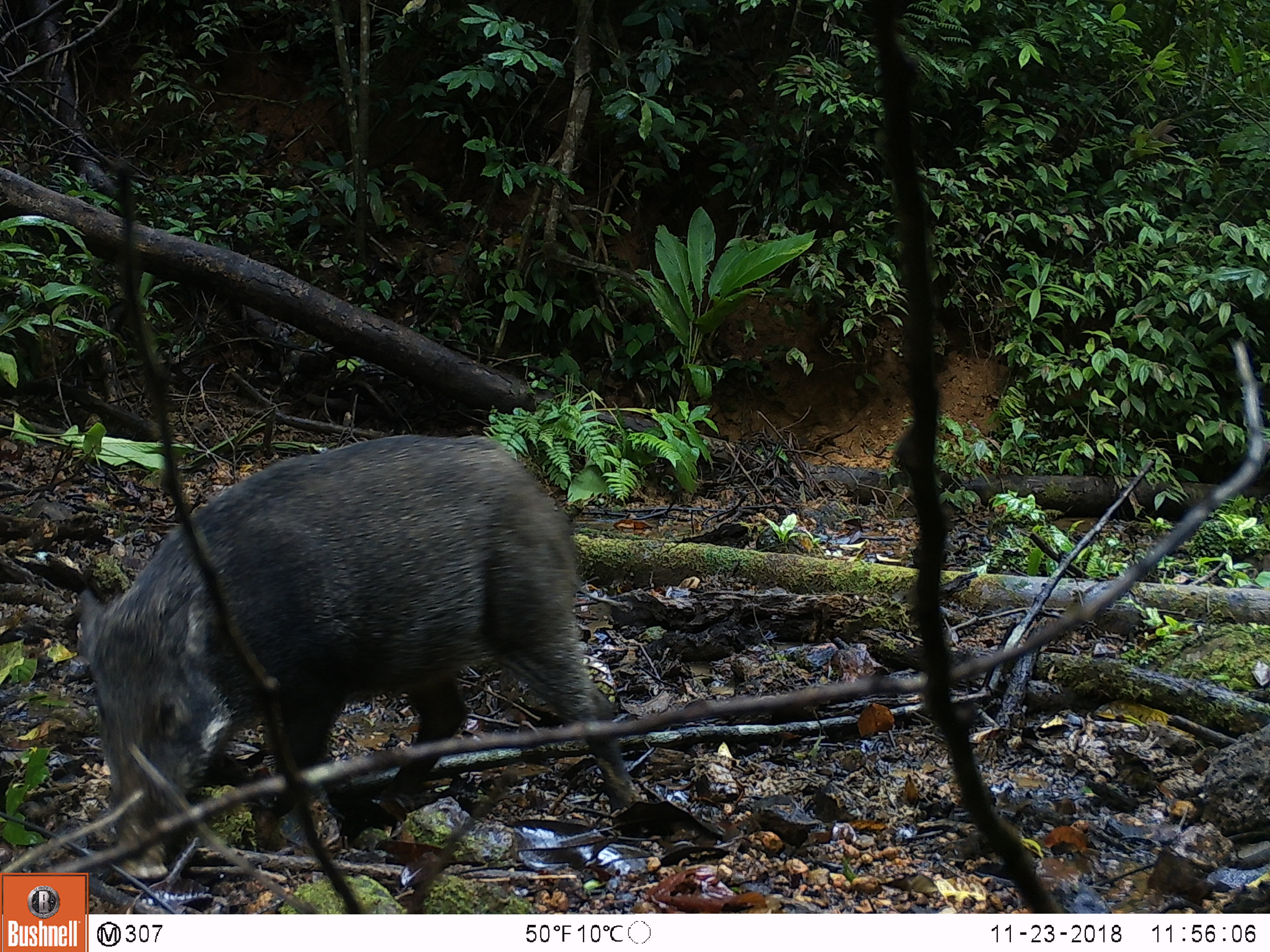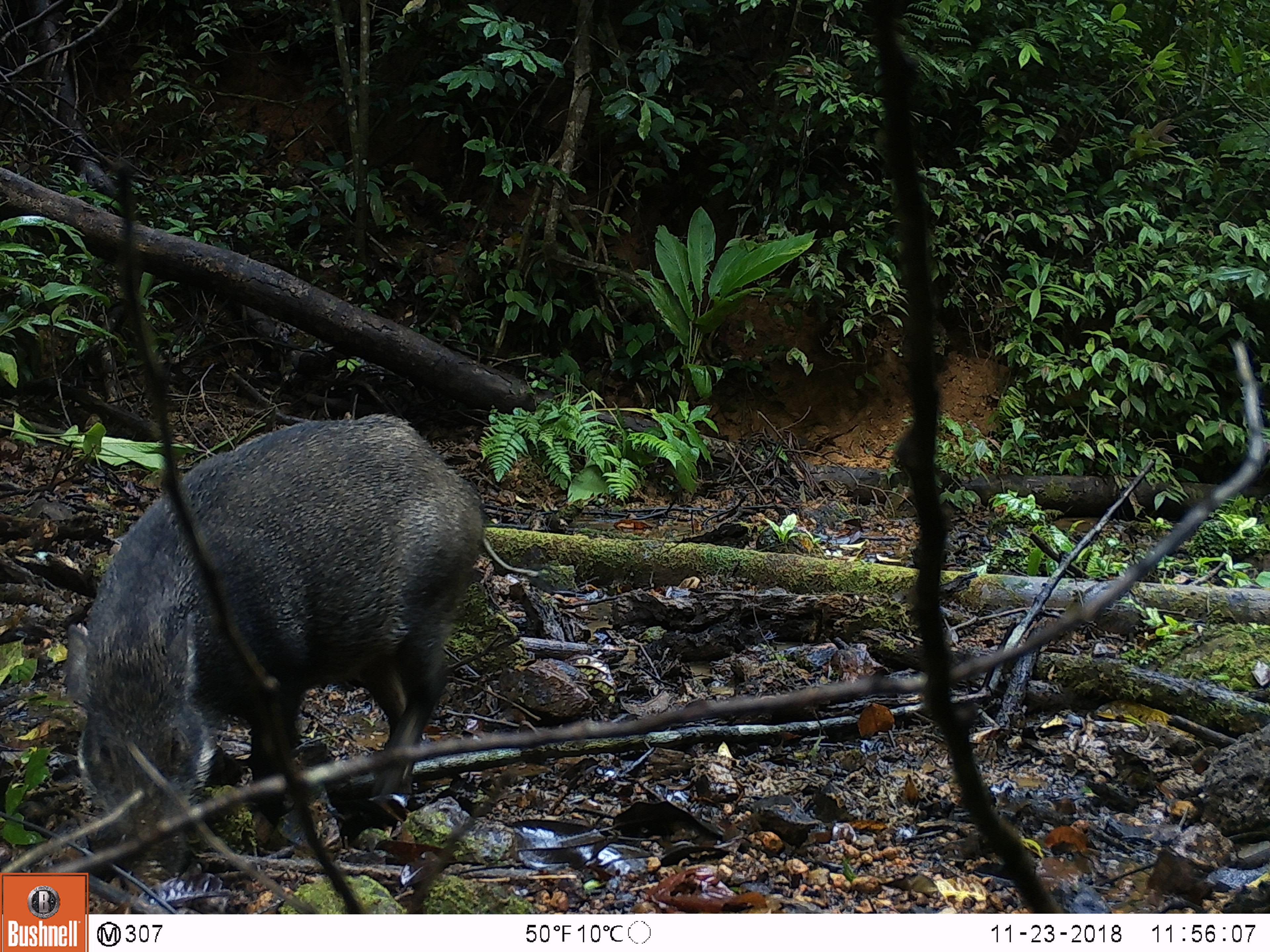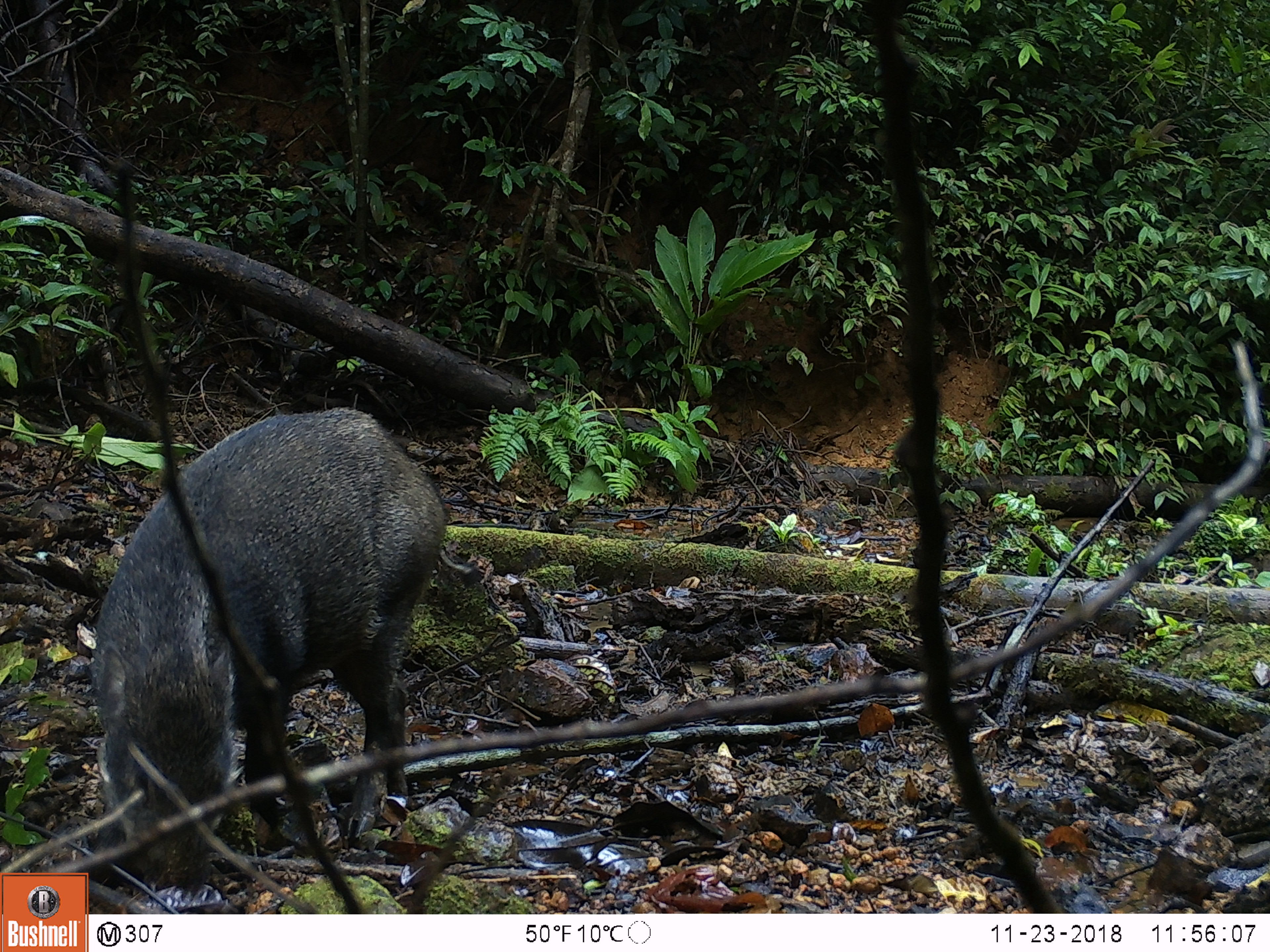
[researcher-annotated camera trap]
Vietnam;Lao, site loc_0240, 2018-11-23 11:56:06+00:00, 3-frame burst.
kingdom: Animalia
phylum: Chordata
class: Mammalia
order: Artiodactyla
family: Suidae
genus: Sus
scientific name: Sus scrofa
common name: eurasian wild pig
Eurasian wild pig (Sus scrofa). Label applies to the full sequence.